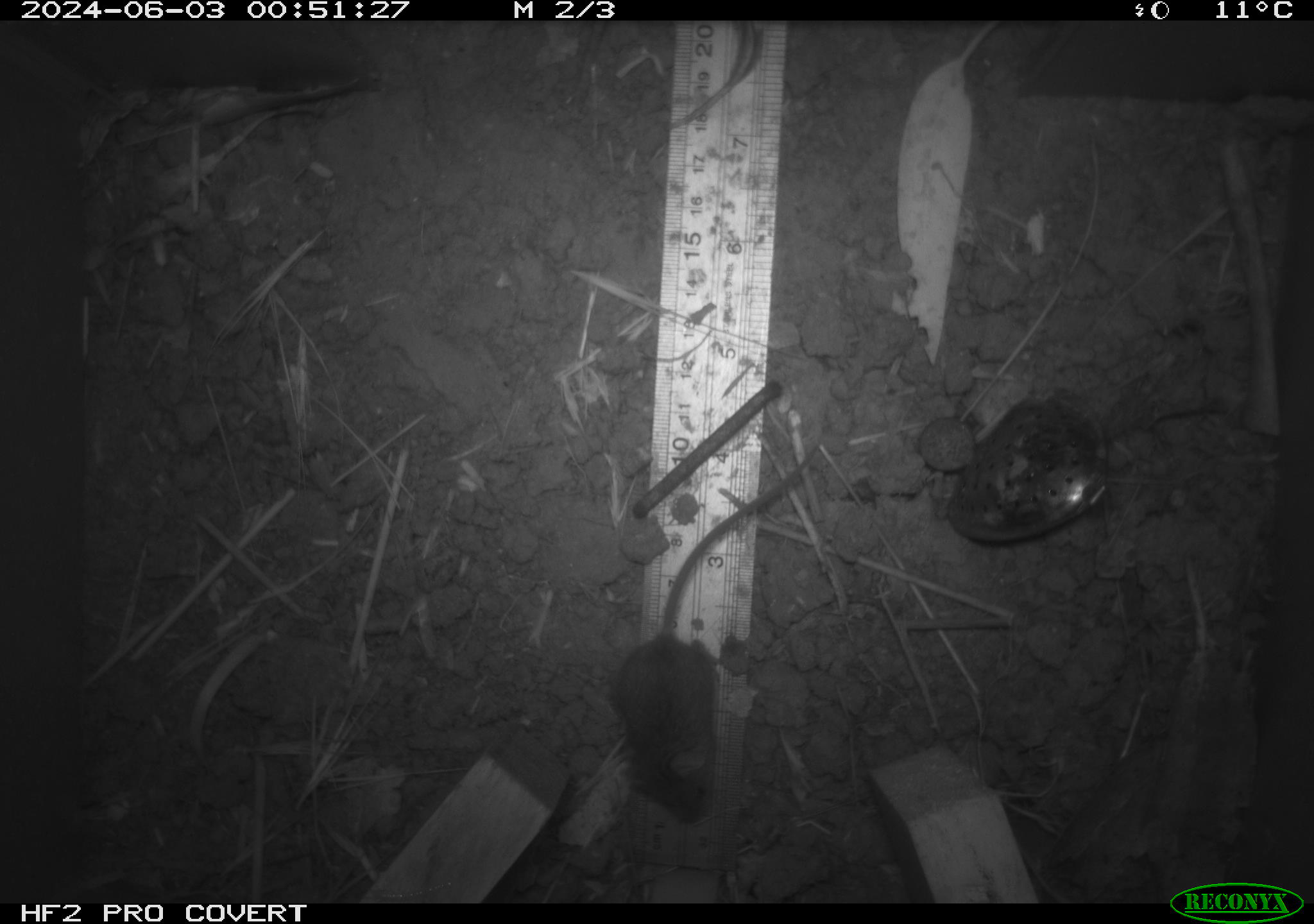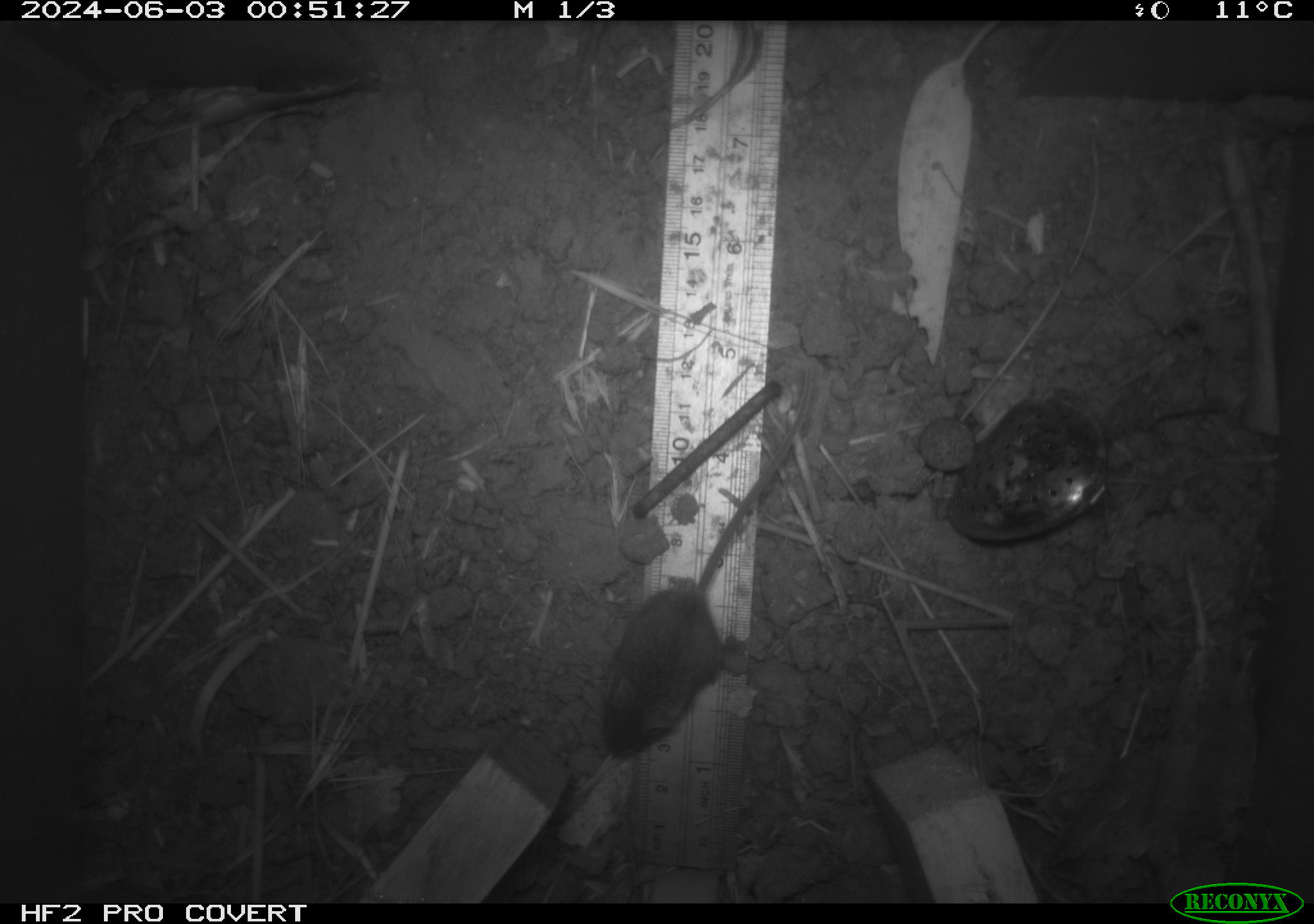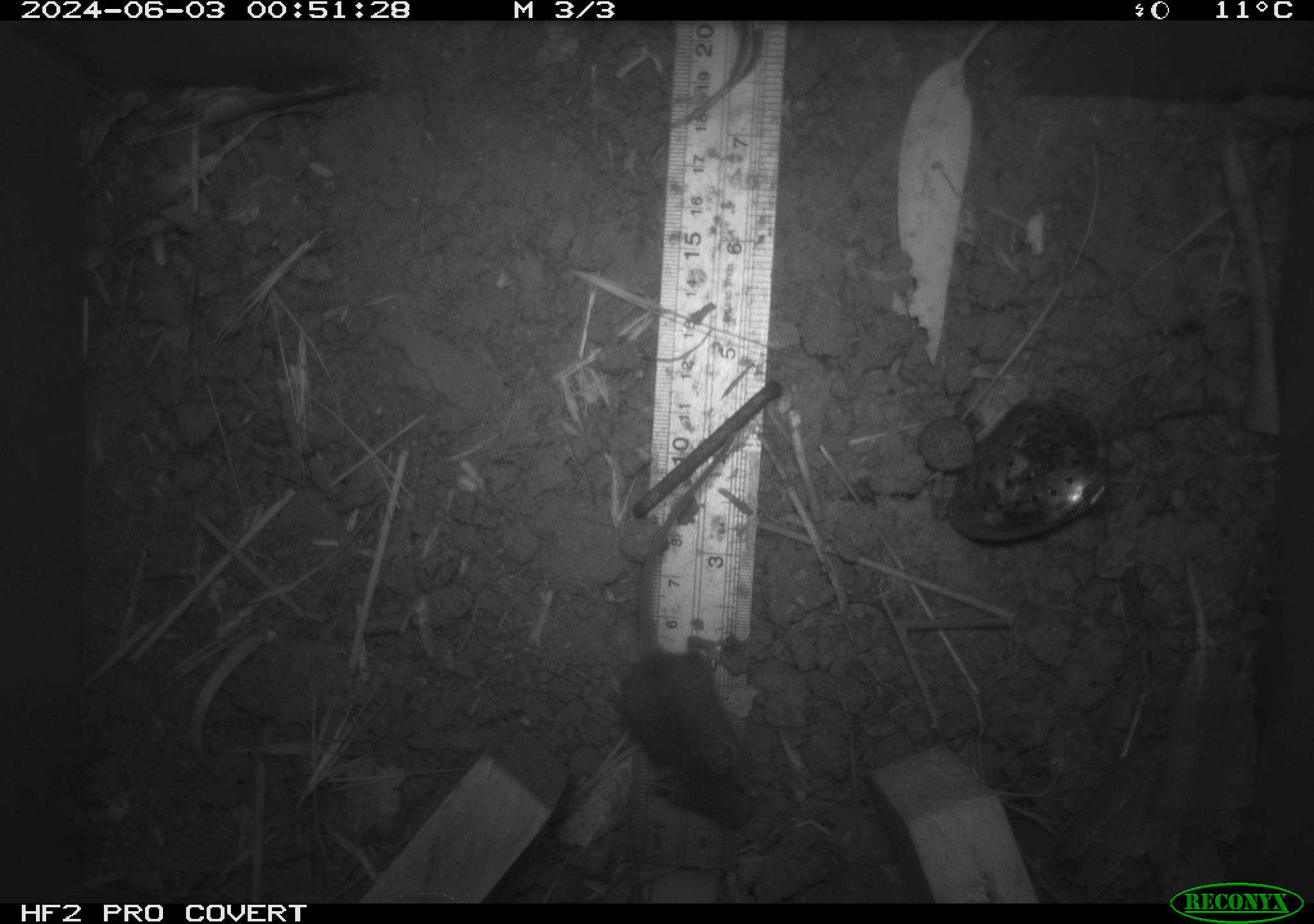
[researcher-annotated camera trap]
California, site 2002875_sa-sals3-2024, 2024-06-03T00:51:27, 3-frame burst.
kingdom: Animalia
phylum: Chordata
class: Mammalia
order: Rodentia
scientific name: Rodentia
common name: mouse species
Mouse species (Rodentia).